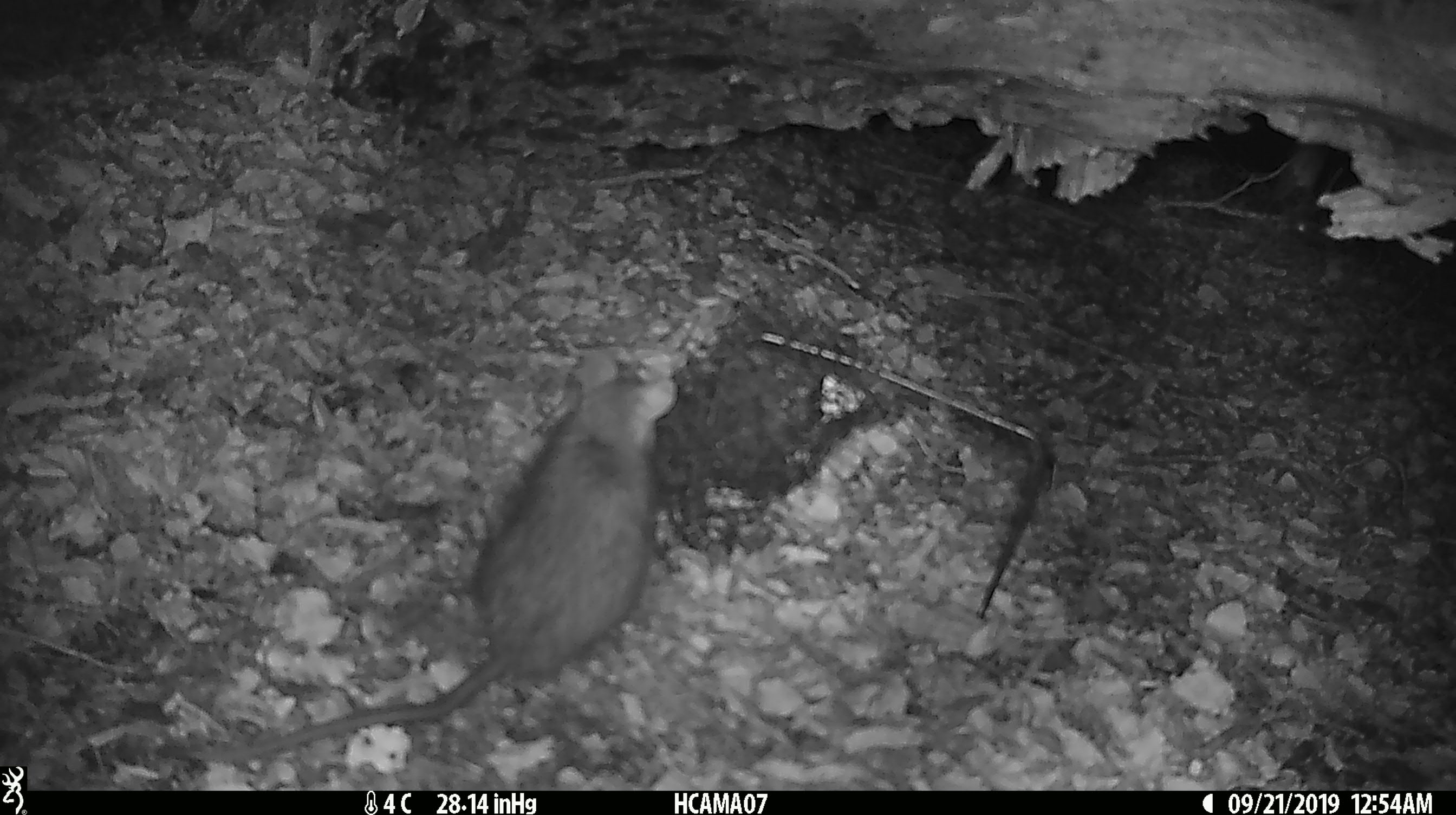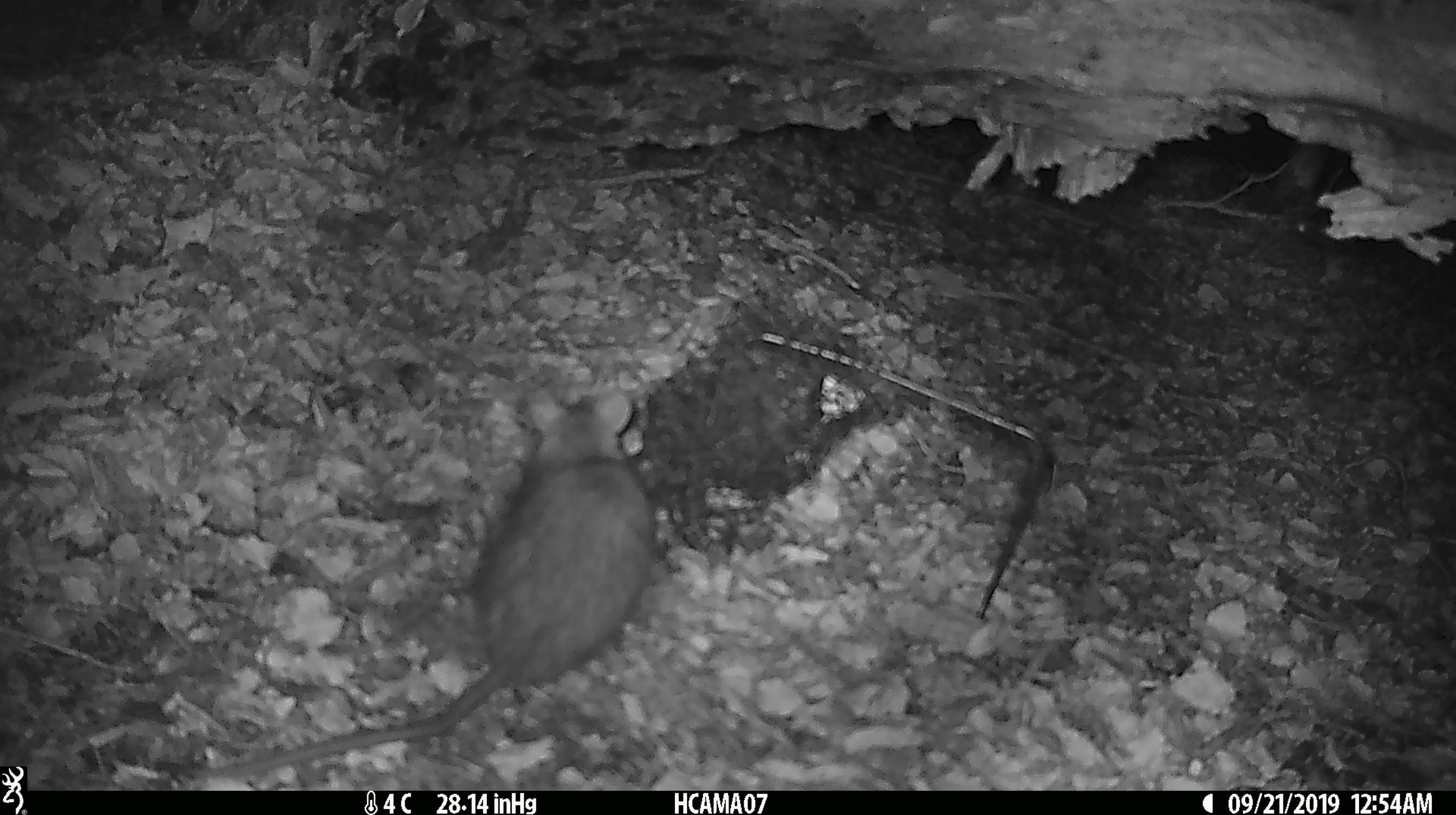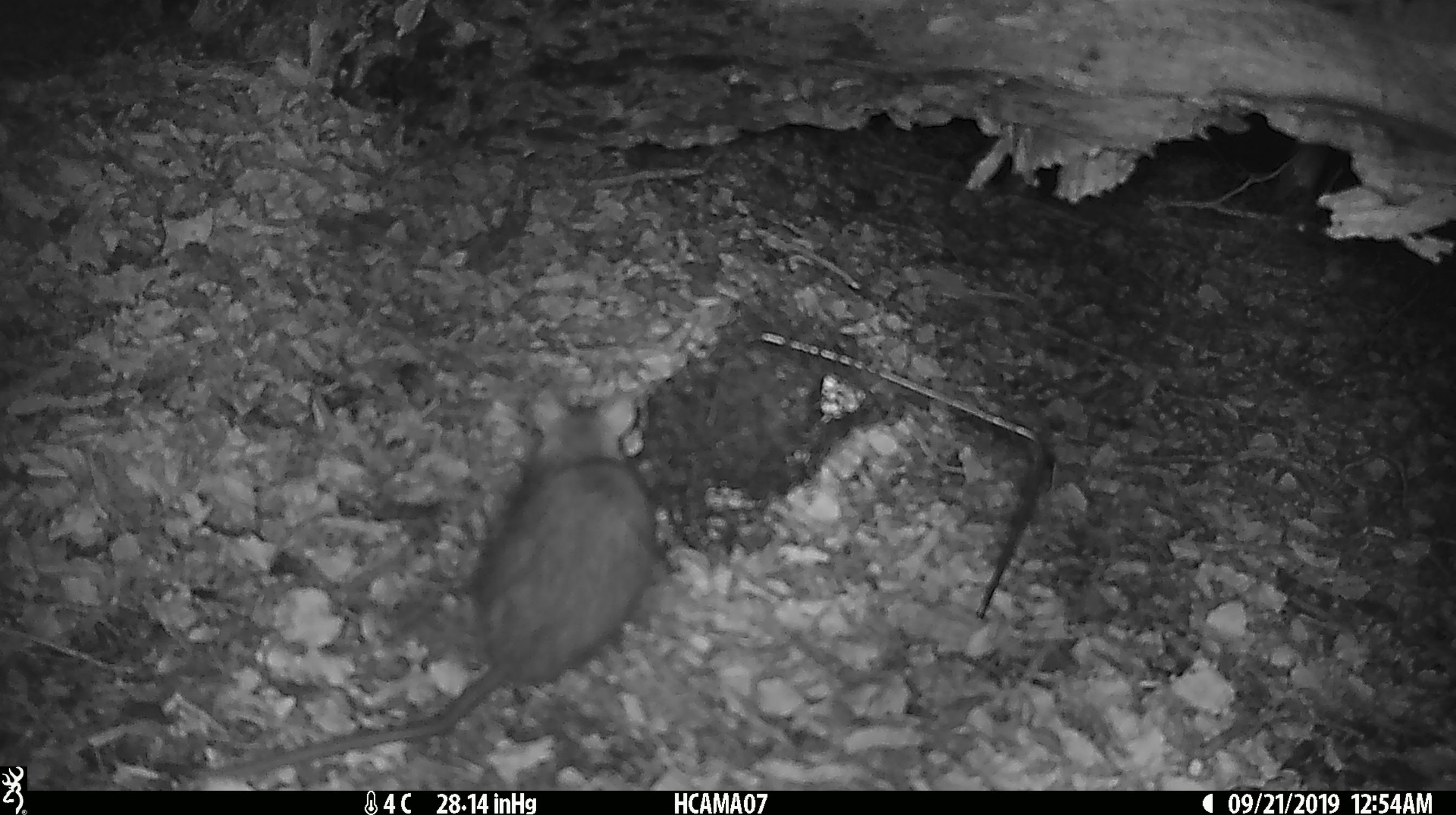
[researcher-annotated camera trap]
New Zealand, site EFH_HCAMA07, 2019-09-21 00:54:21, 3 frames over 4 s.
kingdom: Animalia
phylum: Chordata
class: Mammalia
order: Rodentia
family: Muridae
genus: Rattus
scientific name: Rattus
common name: rat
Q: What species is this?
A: Rat (Rattus).